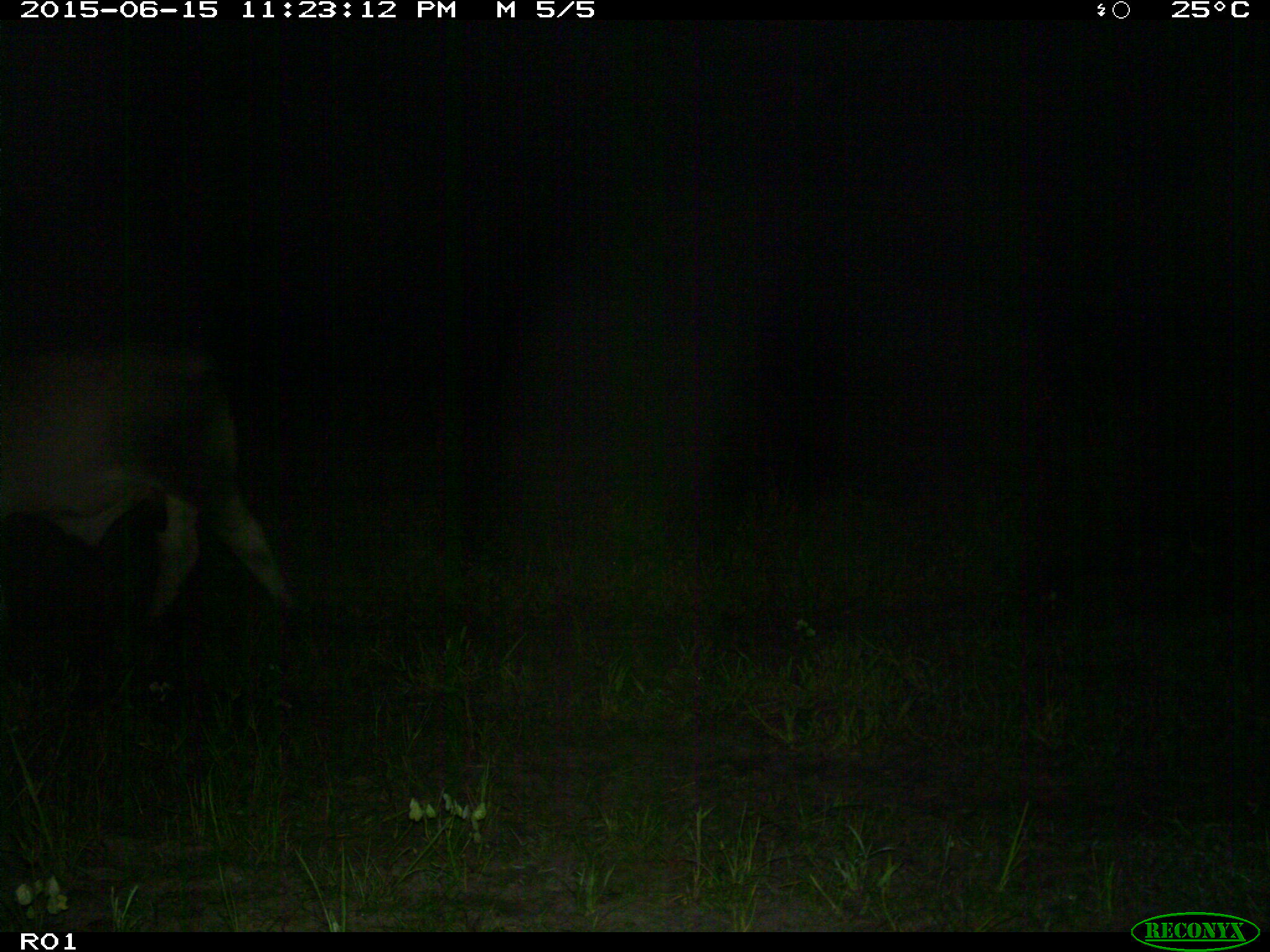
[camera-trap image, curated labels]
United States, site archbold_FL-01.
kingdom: Animalia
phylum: Chordata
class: Mammalia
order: Artiodactyla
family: Bovidae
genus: Bos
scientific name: Bos taurus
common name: domestic cow